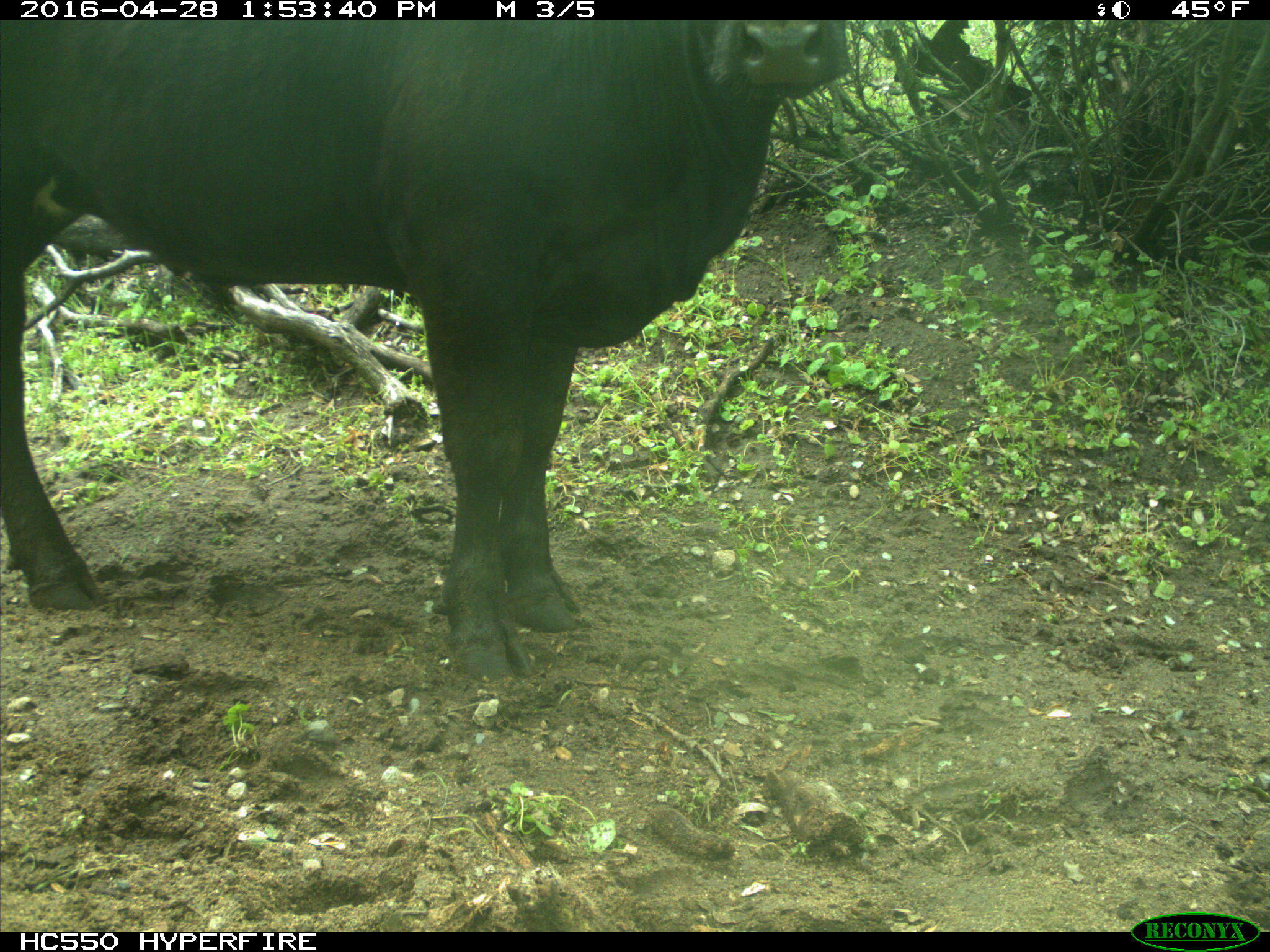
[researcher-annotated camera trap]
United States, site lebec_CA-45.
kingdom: Animalia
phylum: Chordata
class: Mammalia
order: Artiodactyla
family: Bovidae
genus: Bos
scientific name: Bos taurus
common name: domestic cow